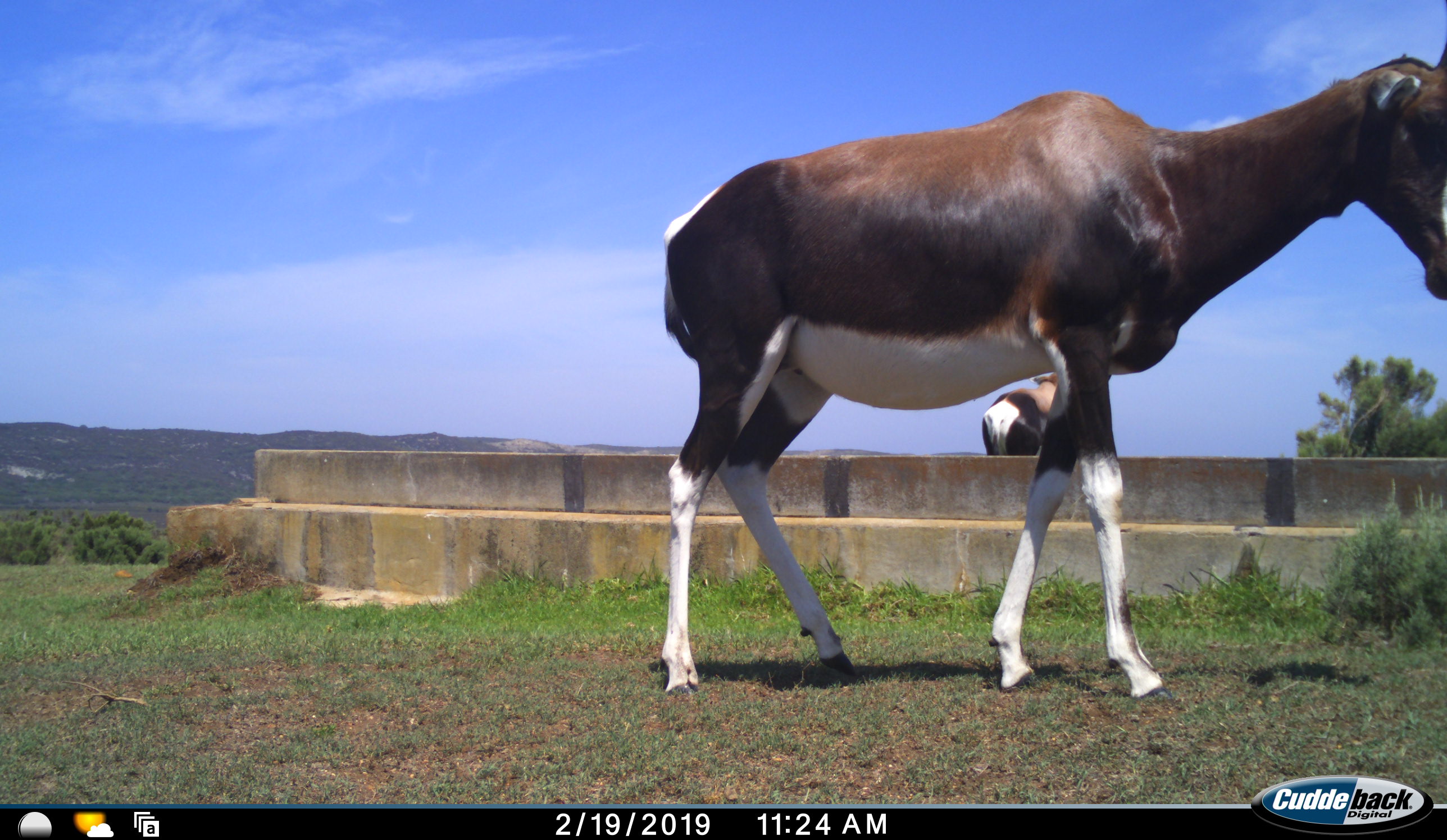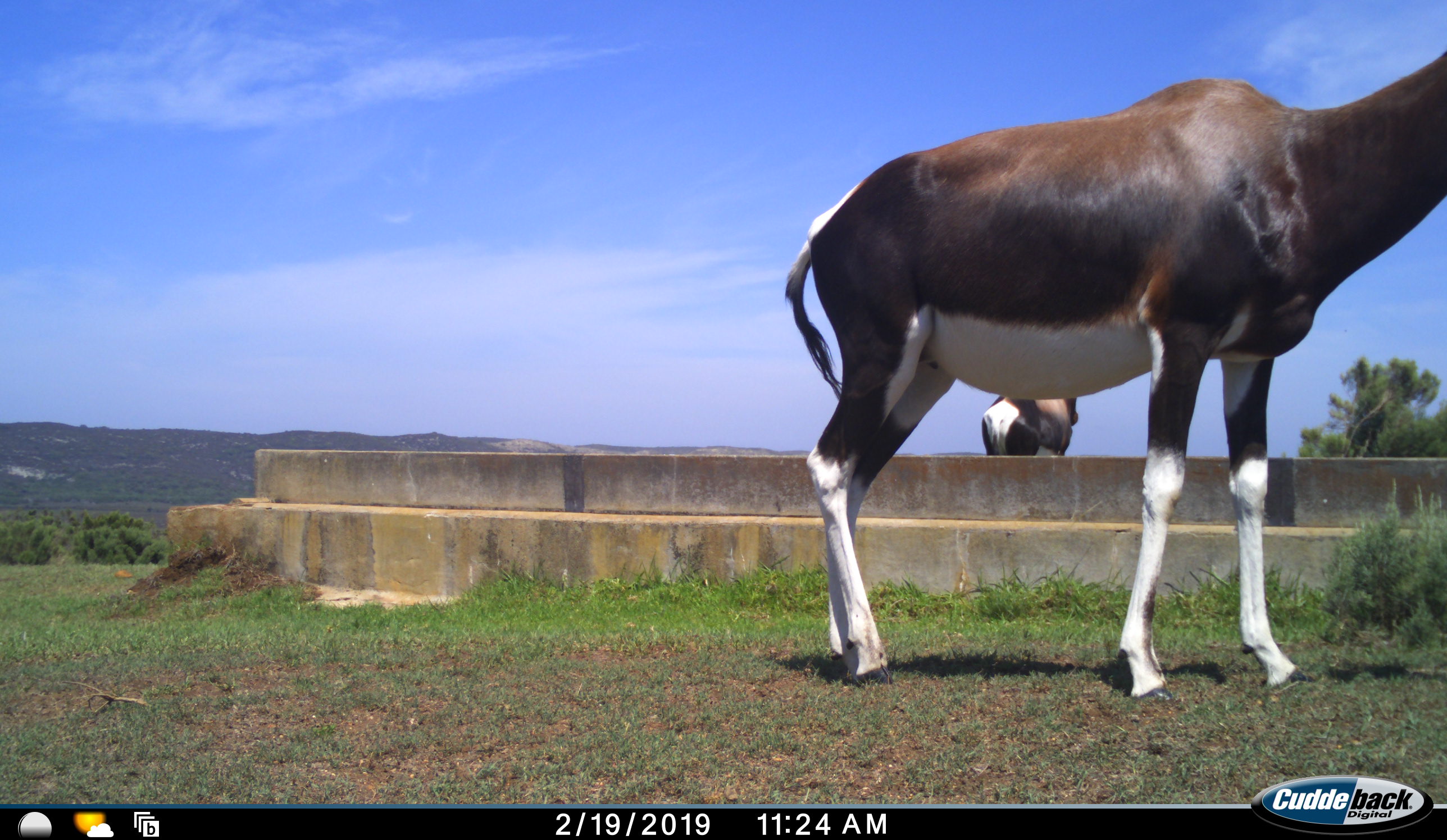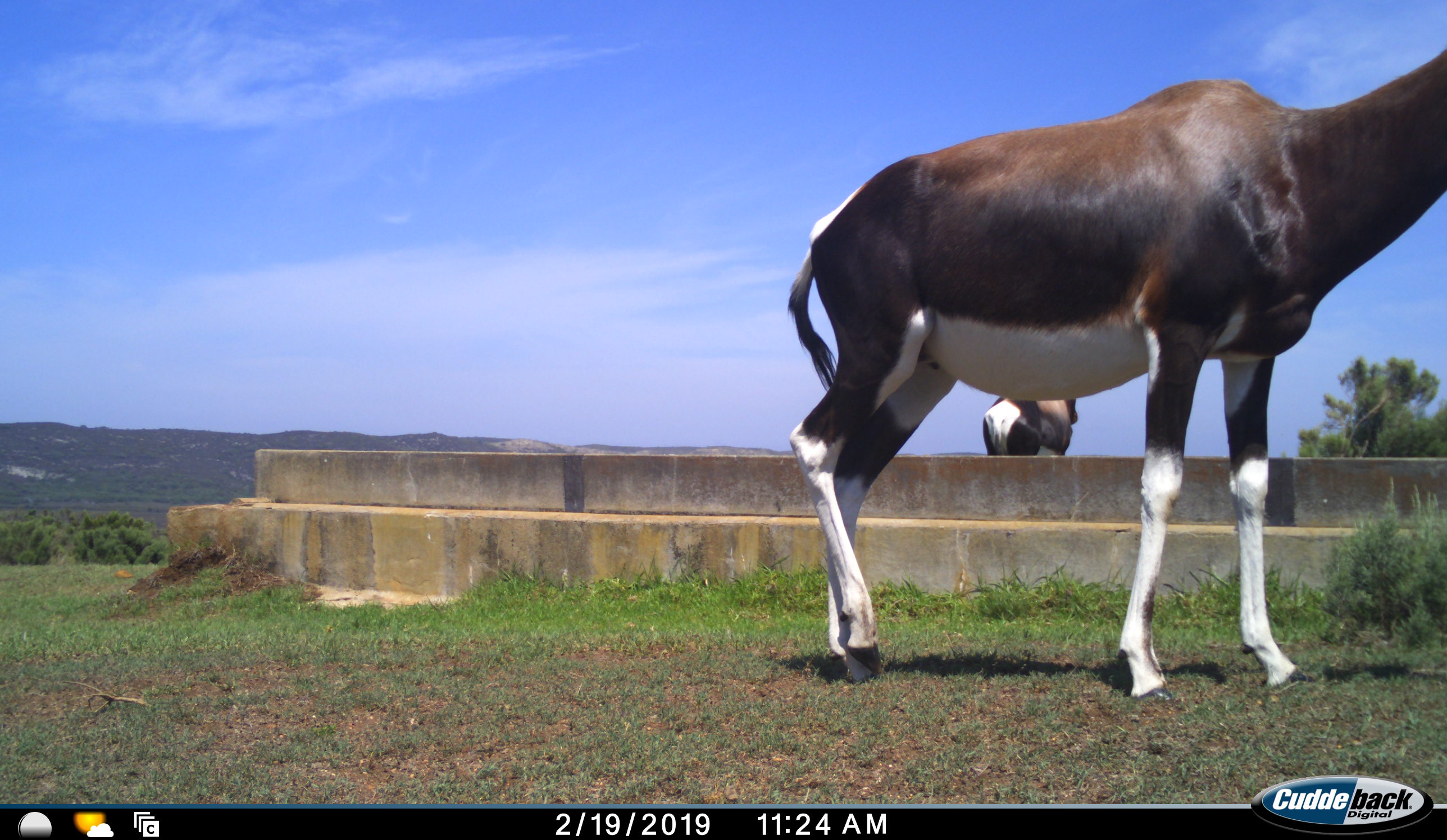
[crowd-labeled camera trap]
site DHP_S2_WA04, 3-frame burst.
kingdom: Animalia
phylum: Chordata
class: Mammalia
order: Artiodactyla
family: Bovidae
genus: Damaliscus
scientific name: Damaliscus pygargus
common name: bontebok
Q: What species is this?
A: Bontebok (Damaliscus pygargus).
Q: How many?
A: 2.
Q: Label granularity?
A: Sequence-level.